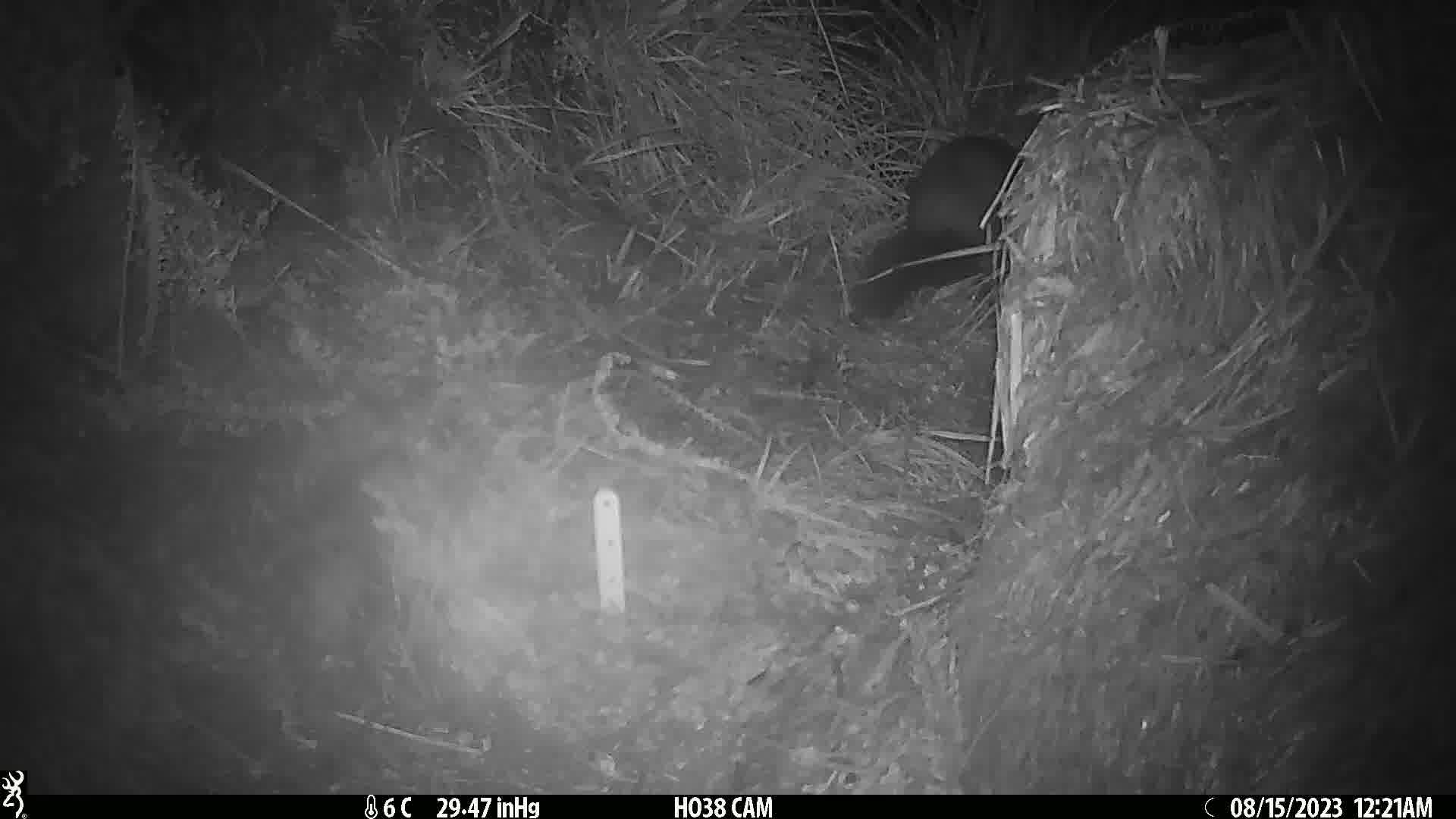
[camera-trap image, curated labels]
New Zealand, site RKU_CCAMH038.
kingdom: Animalia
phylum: Chordata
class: Mammalia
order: Diprotodontia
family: Phalangeridae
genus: Trichosurus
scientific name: Trichosurus vulpecula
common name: common brushtail possum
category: possum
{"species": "possum (common brushtail possum) (Trichosurus vulpecula)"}